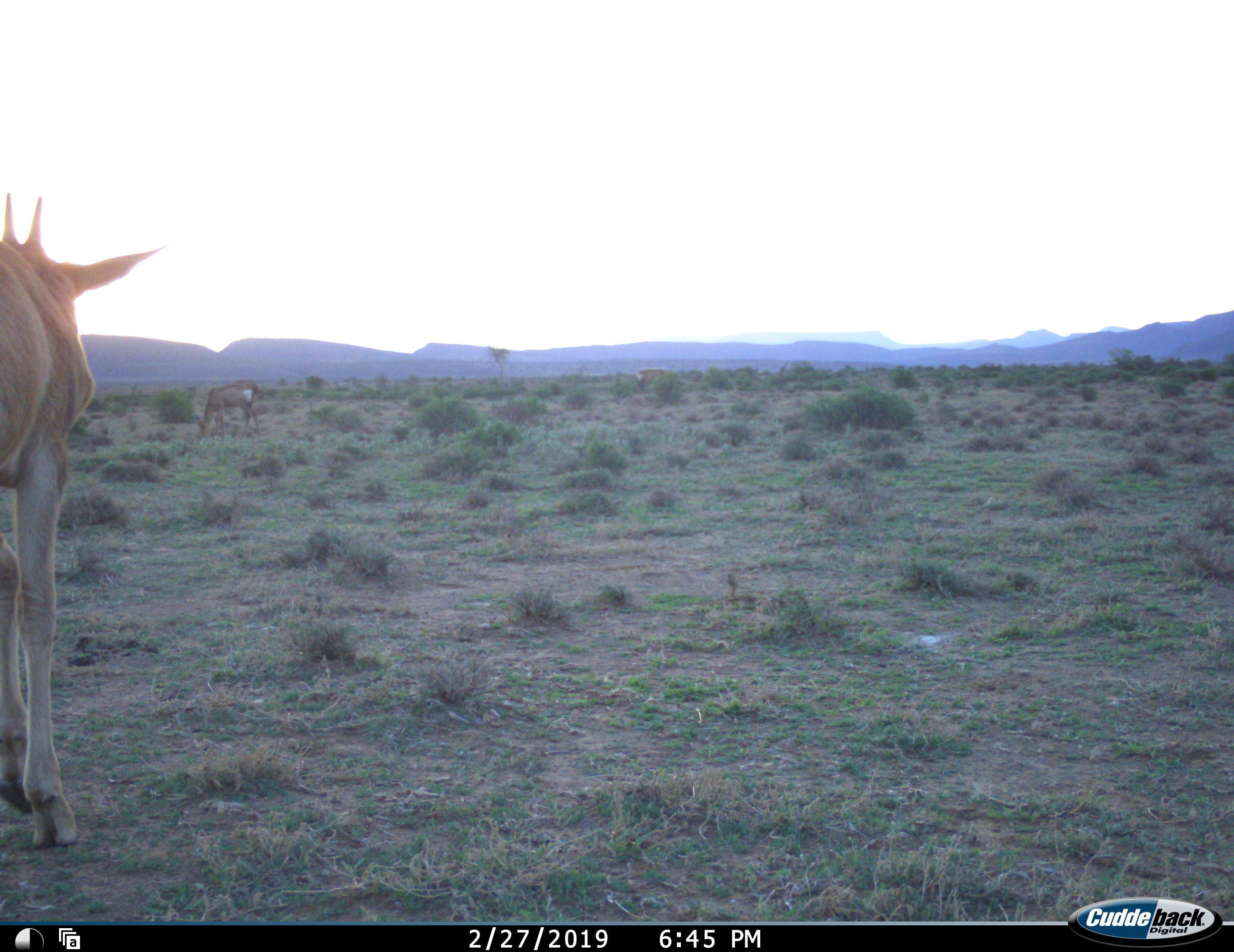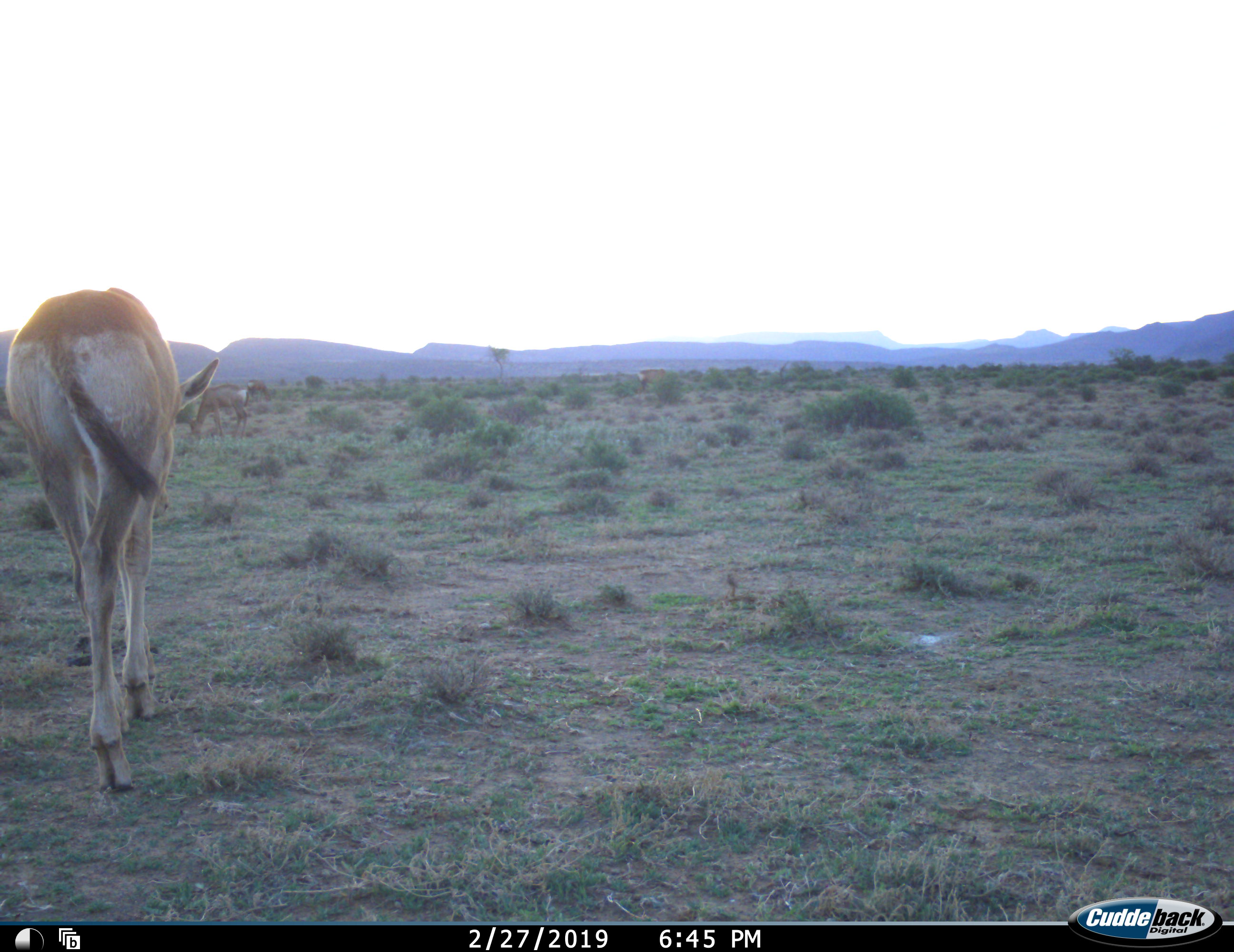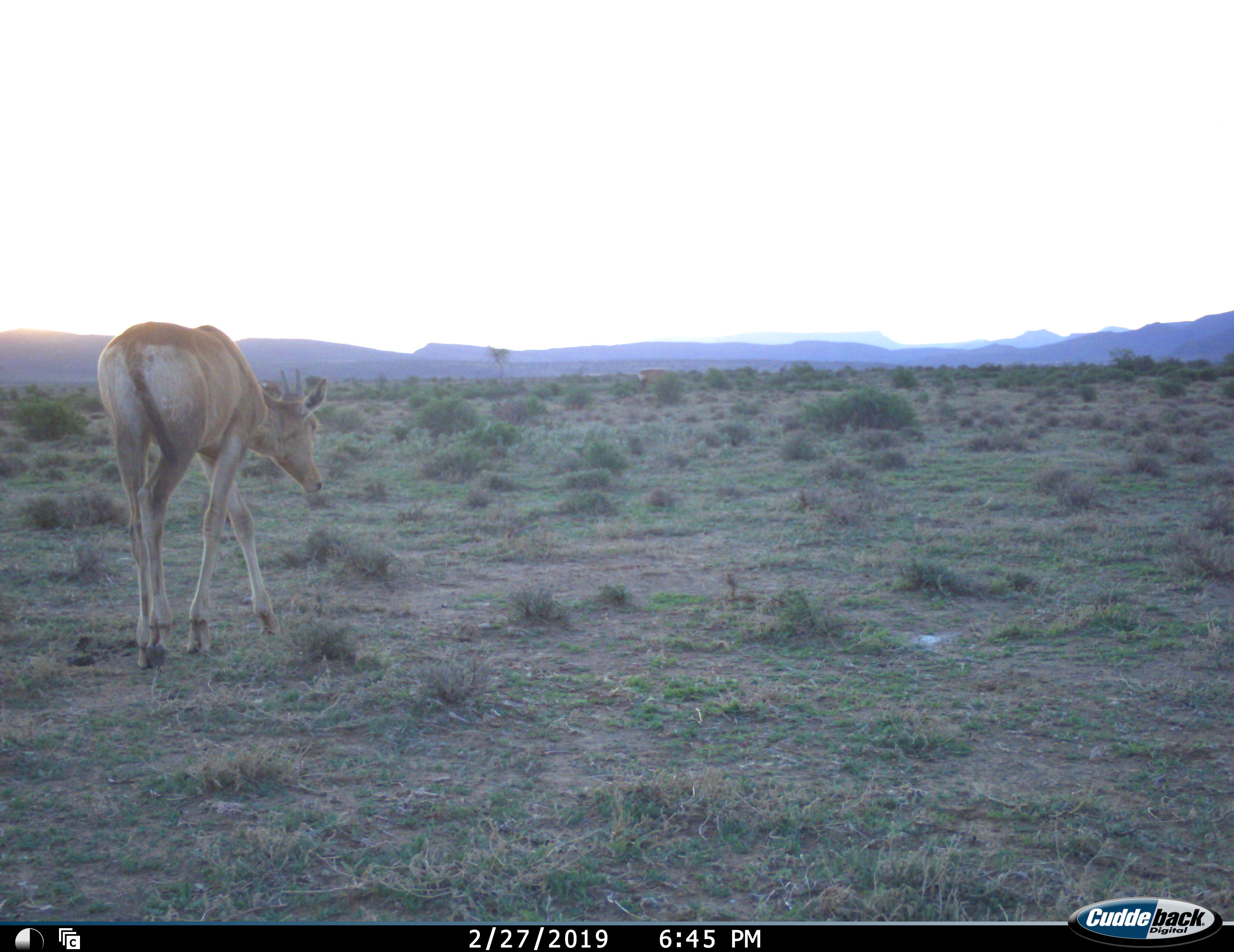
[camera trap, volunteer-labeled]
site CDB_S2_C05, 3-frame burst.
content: unidentified animal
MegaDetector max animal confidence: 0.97